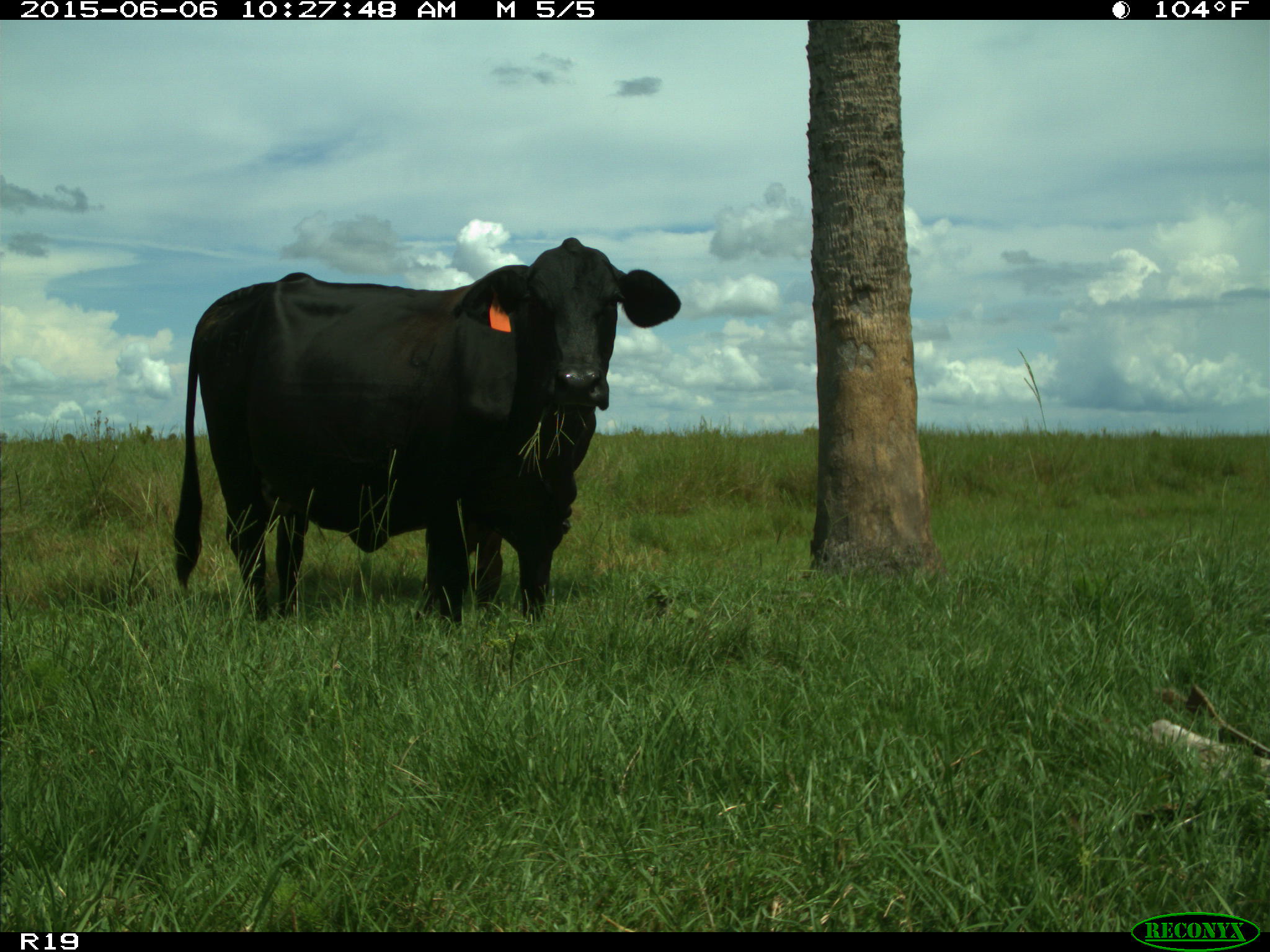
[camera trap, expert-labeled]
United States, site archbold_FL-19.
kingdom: Animalia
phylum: Chordata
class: Mammalia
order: Artiodactyla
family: Bovidae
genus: Bos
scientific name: Bos taurus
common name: domestic cow